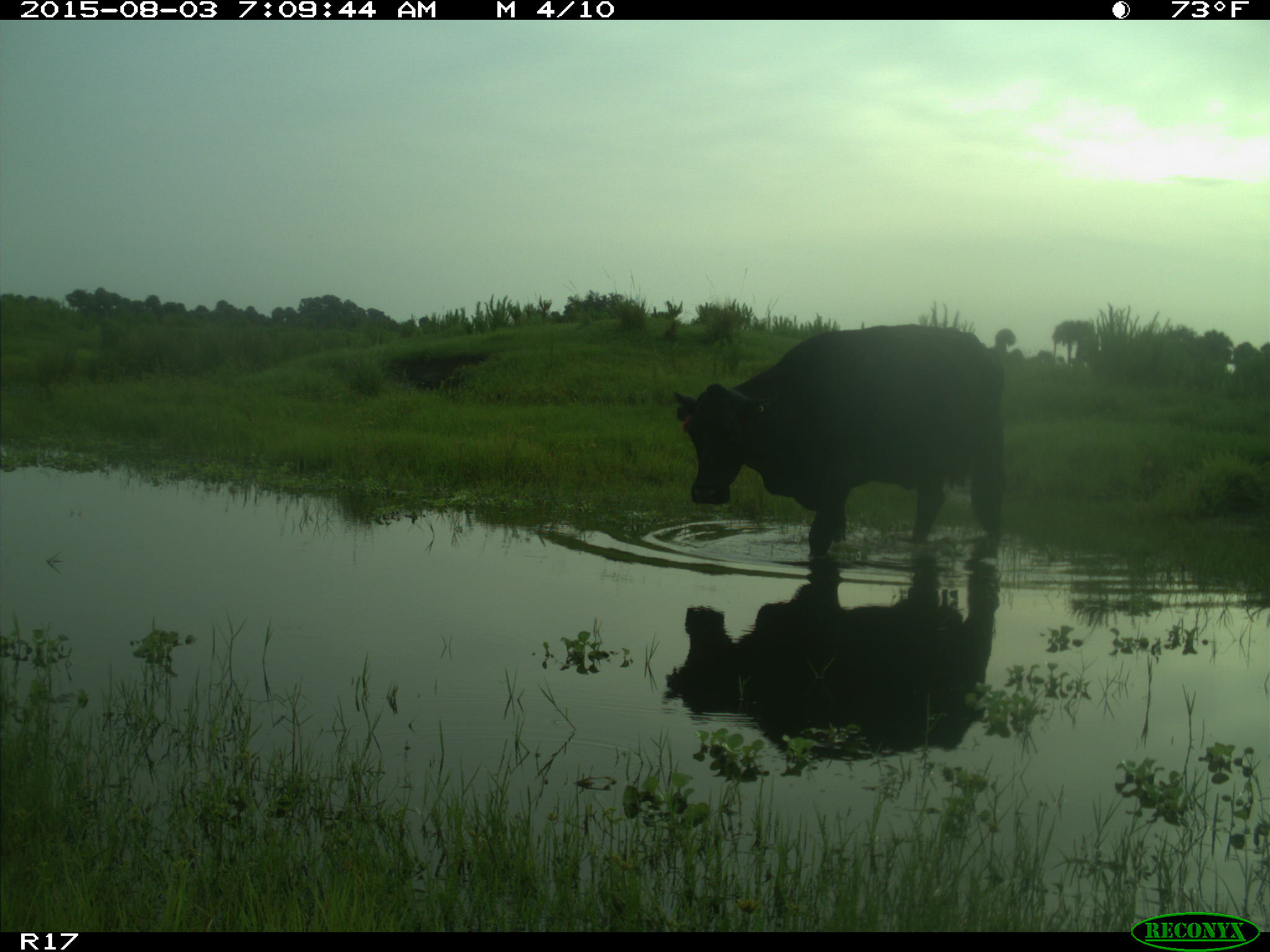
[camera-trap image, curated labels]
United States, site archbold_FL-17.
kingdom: Animalia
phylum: Chordata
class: Mammalia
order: Artiodactyla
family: Bovidae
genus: Bos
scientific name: Bos taurus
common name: domestic cow